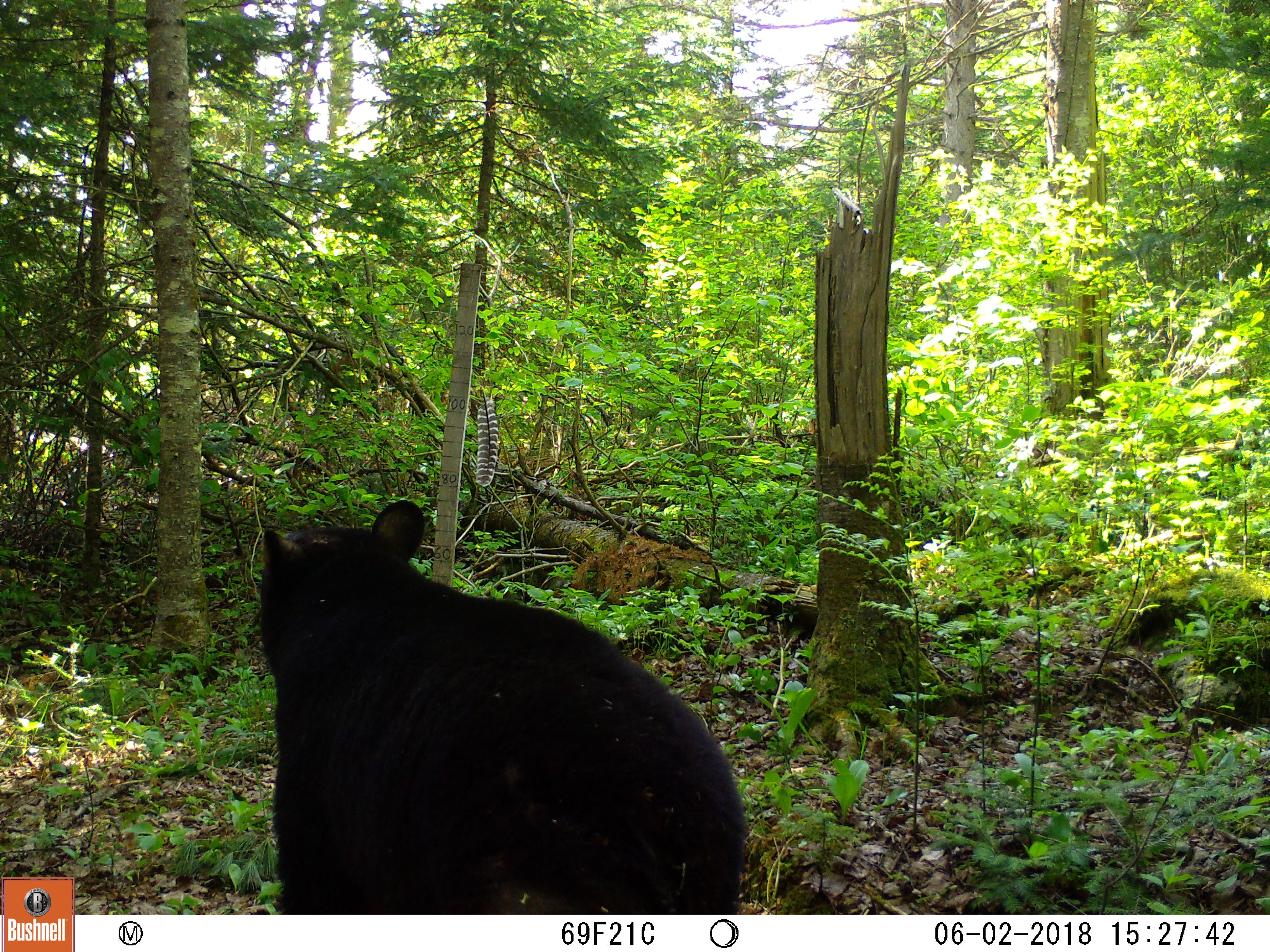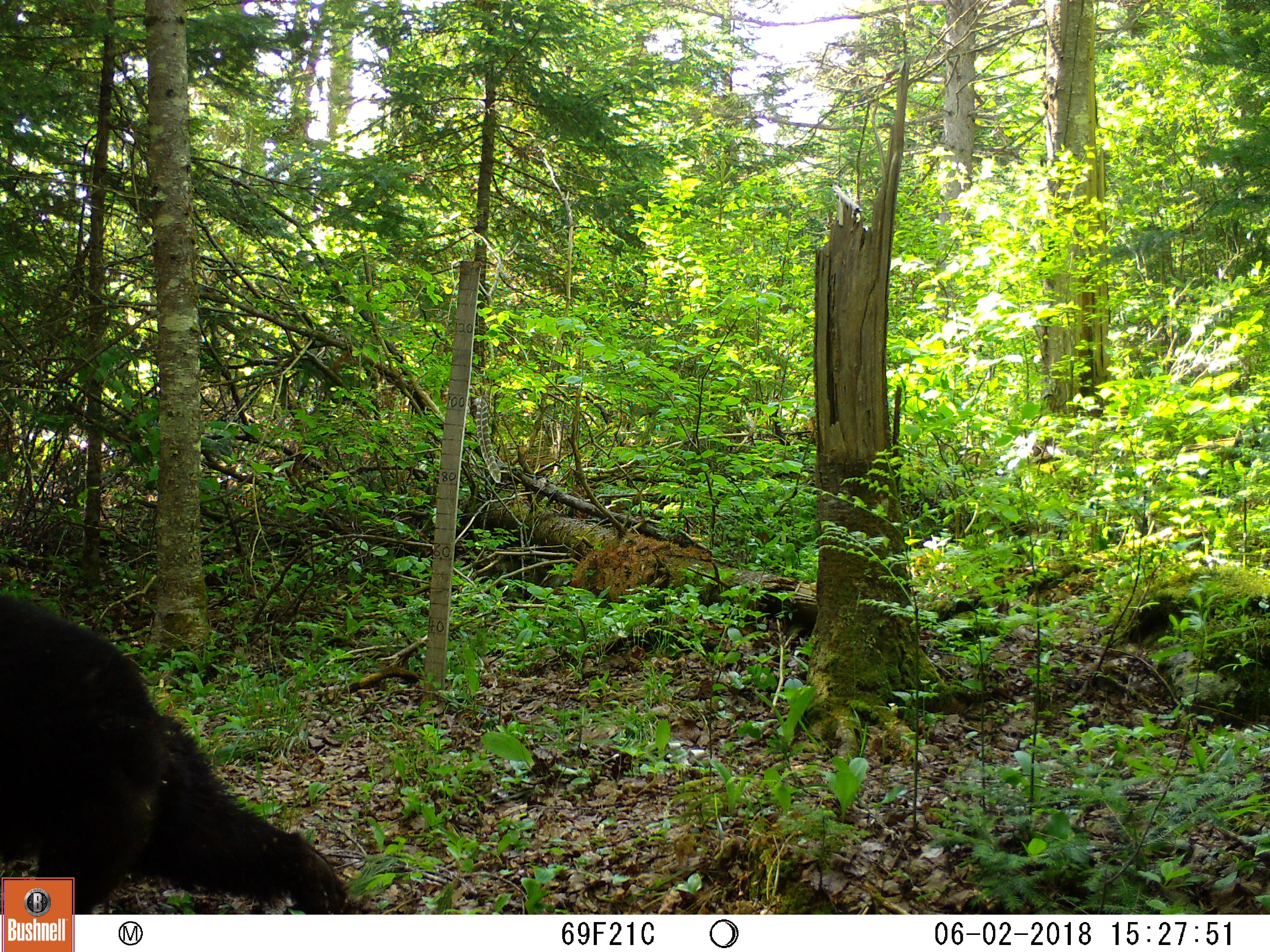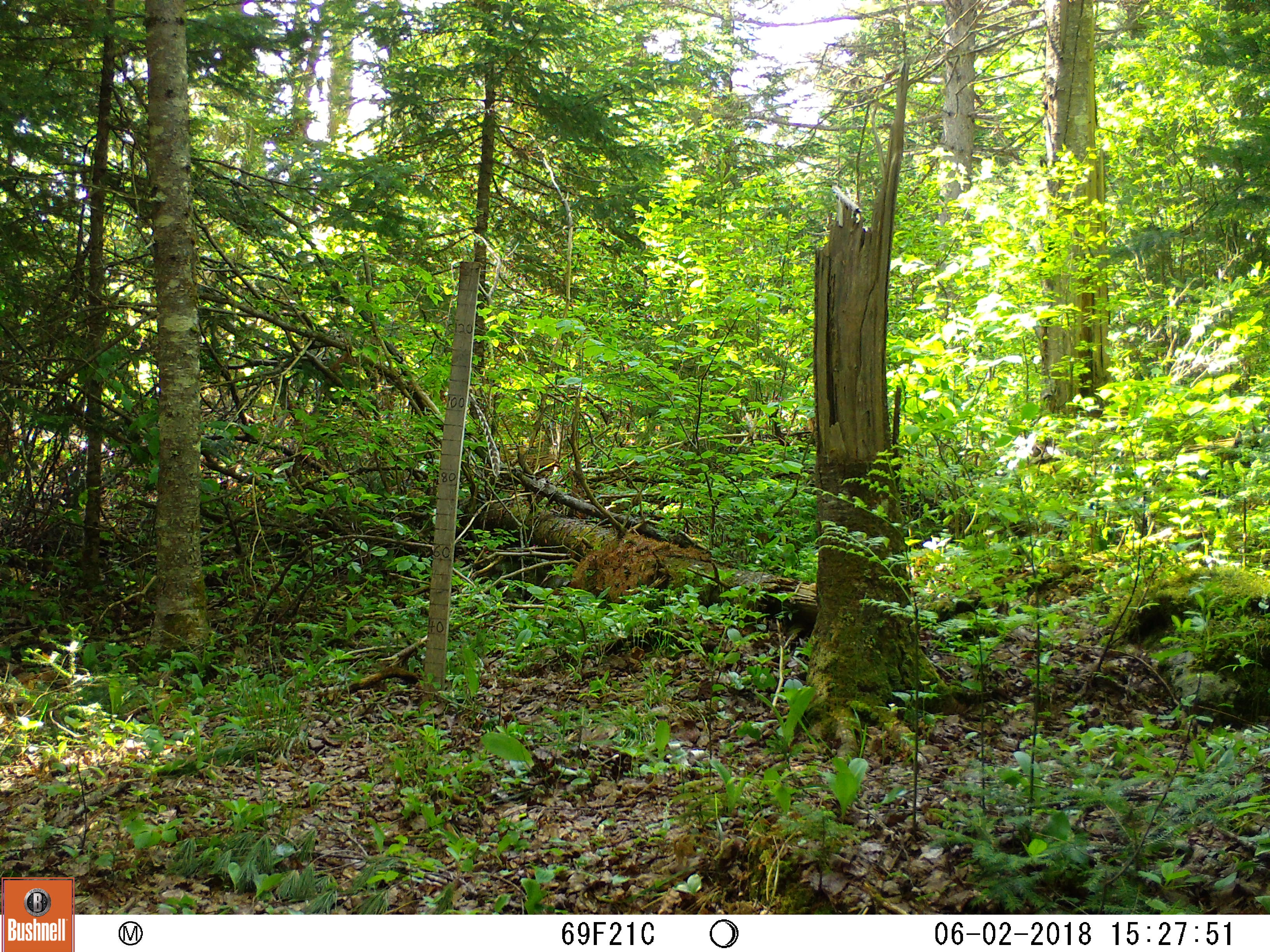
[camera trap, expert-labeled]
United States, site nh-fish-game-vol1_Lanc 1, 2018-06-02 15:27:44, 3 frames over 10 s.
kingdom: Animalia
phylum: Chordata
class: Mammalia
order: Carnivora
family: Ursidae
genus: Ursus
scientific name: Ursus americanus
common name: black bear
Black bear (Ursus americanus).